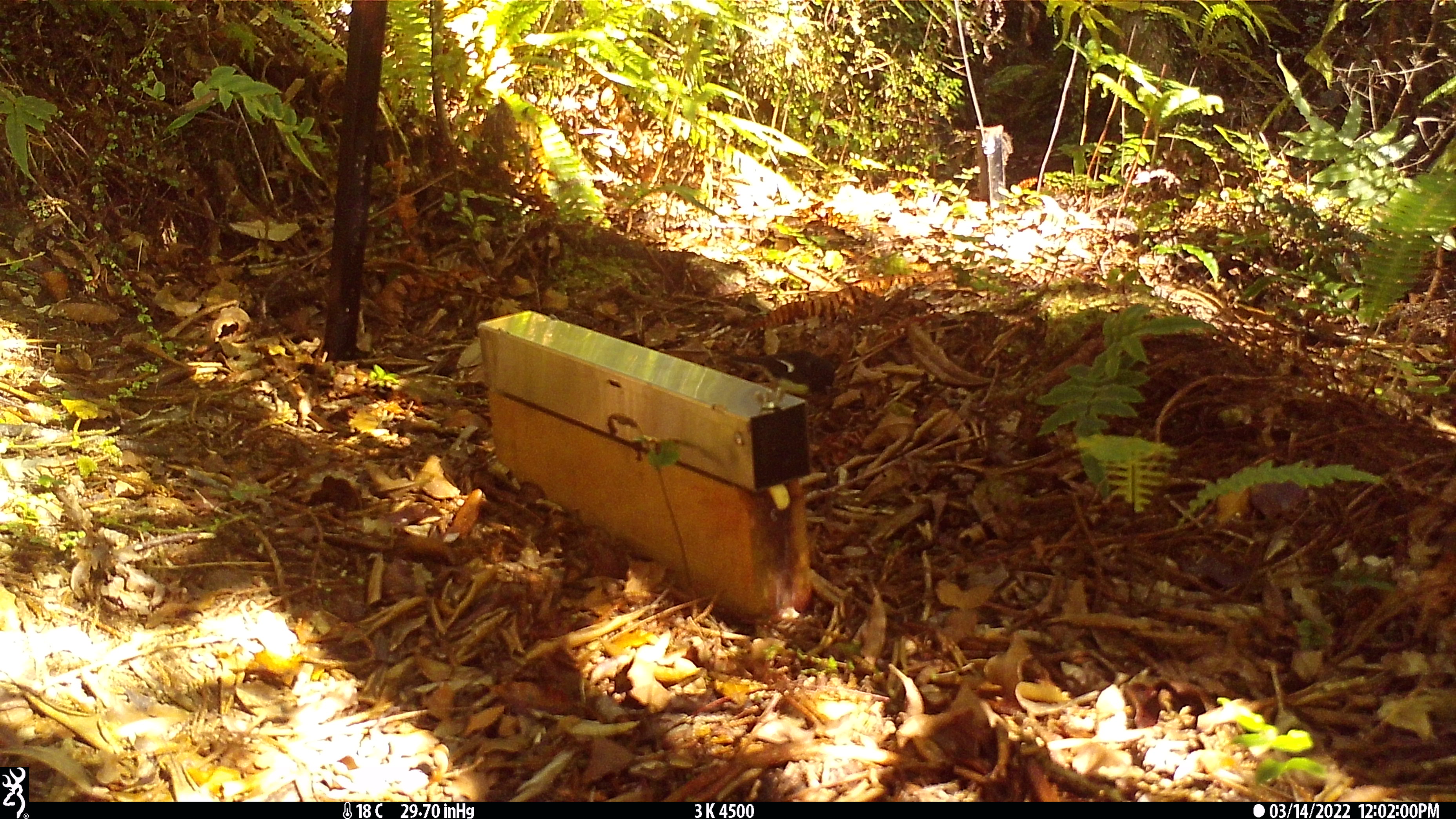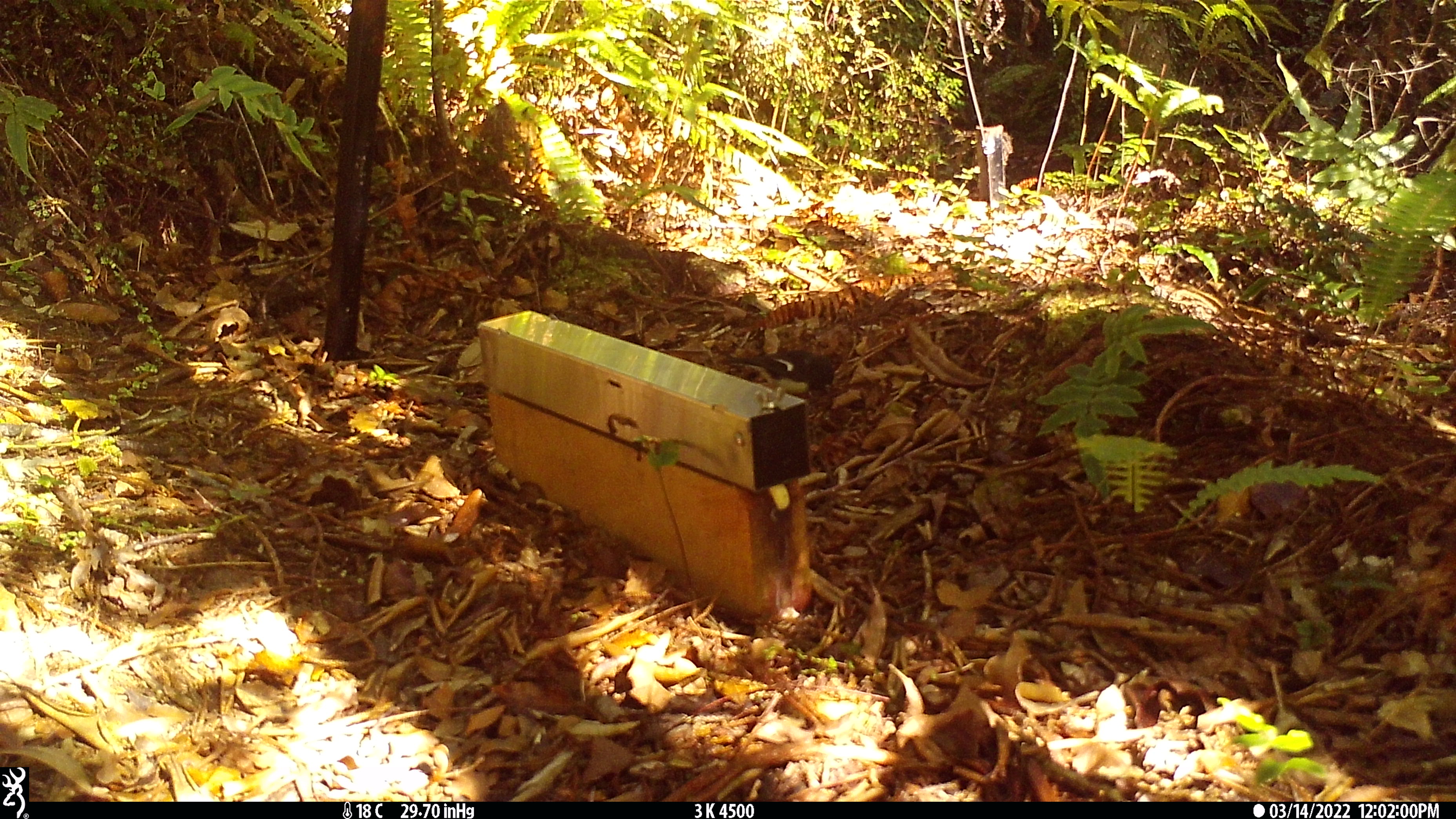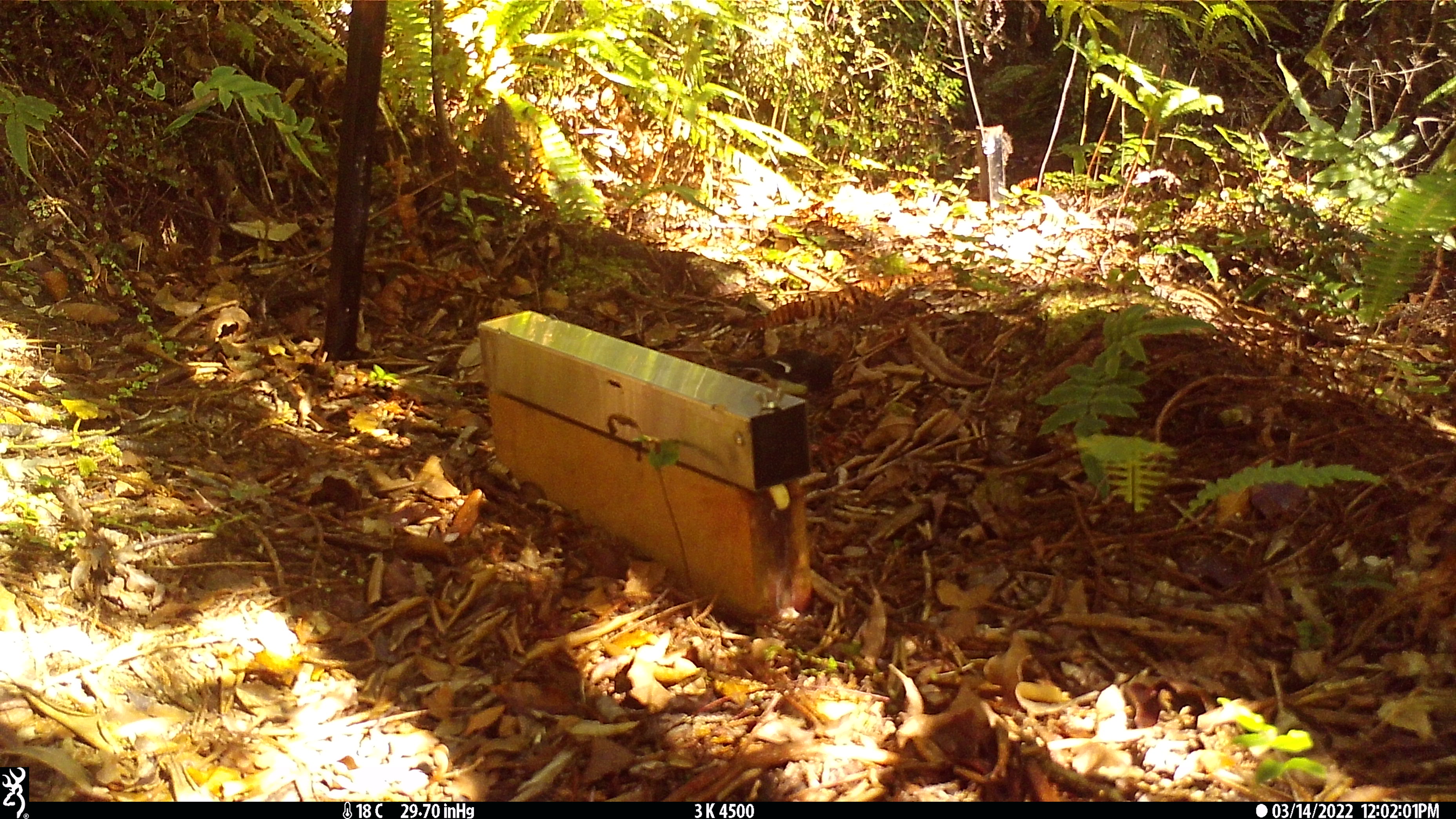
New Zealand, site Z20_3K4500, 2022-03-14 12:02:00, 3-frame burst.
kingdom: Animalia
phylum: Chordata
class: Aves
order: Passeriformes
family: Petroicidae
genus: Petroica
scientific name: Petroica macrocephala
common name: tomtit